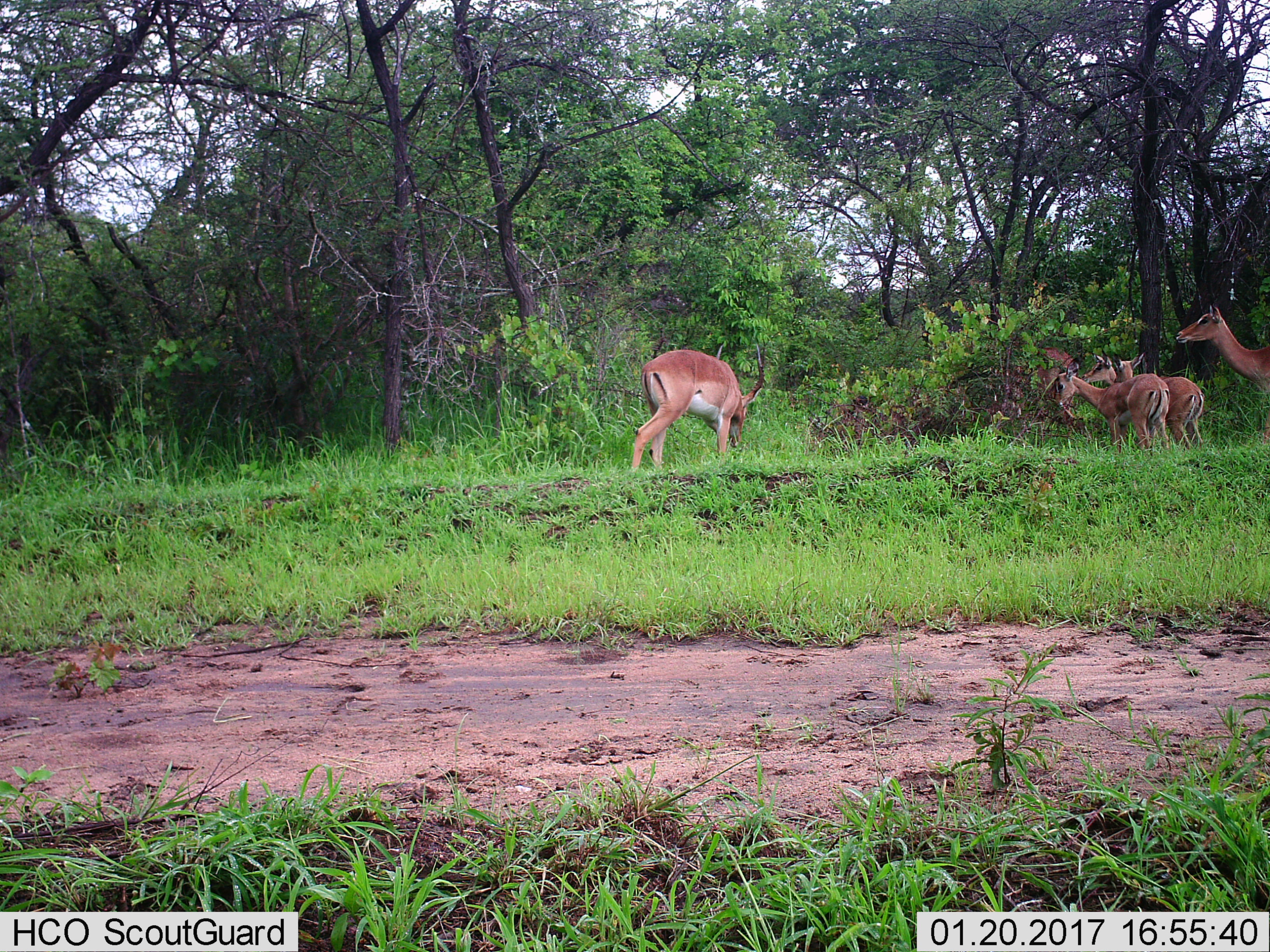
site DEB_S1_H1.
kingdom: Animalia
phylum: Chordata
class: Mammalia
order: Artiodactyla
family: Bovidae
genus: Aepyceros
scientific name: Aepyceros melampus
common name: impala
Impala (Aepyceros melampus), count 6. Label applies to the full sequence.